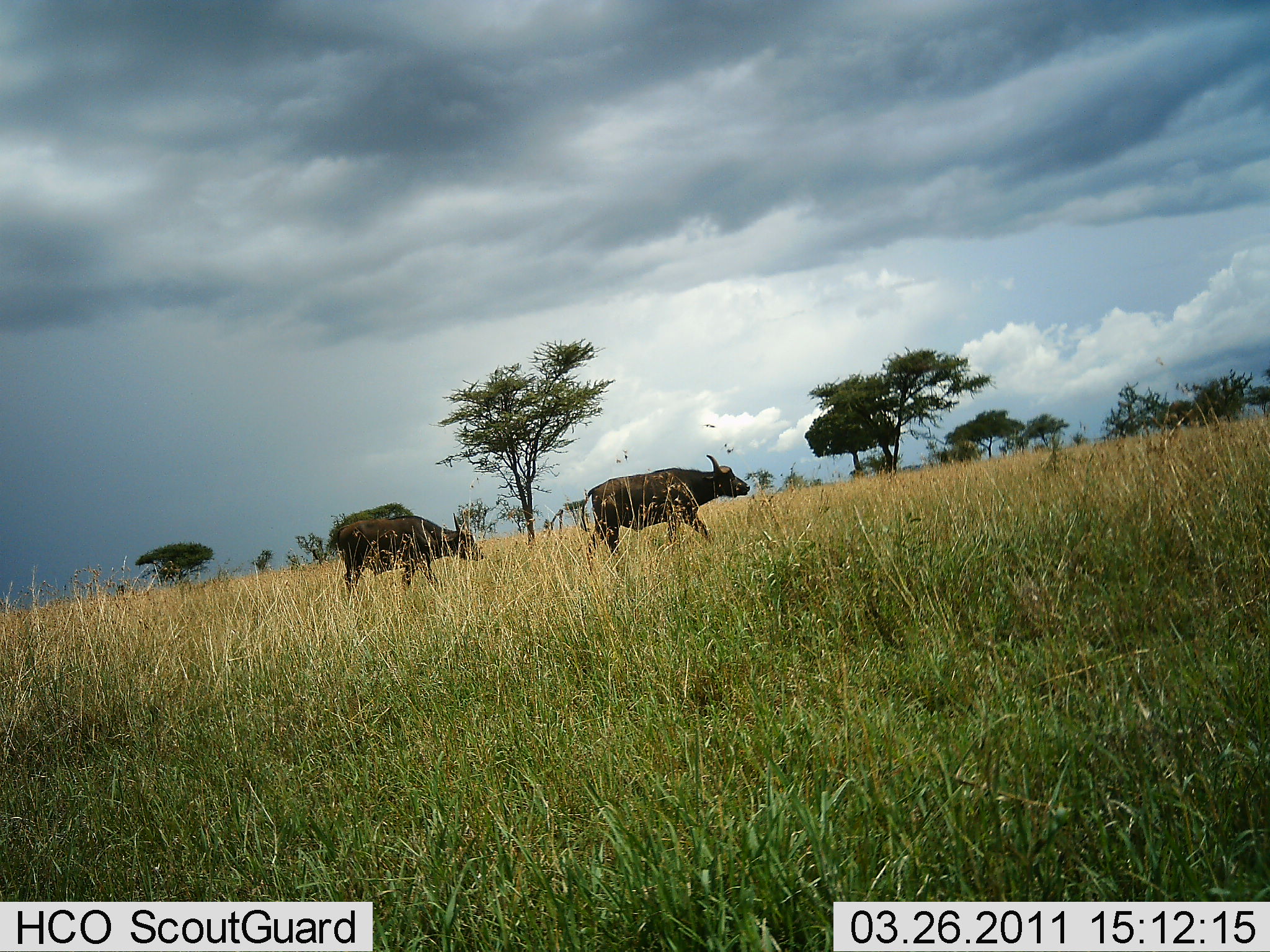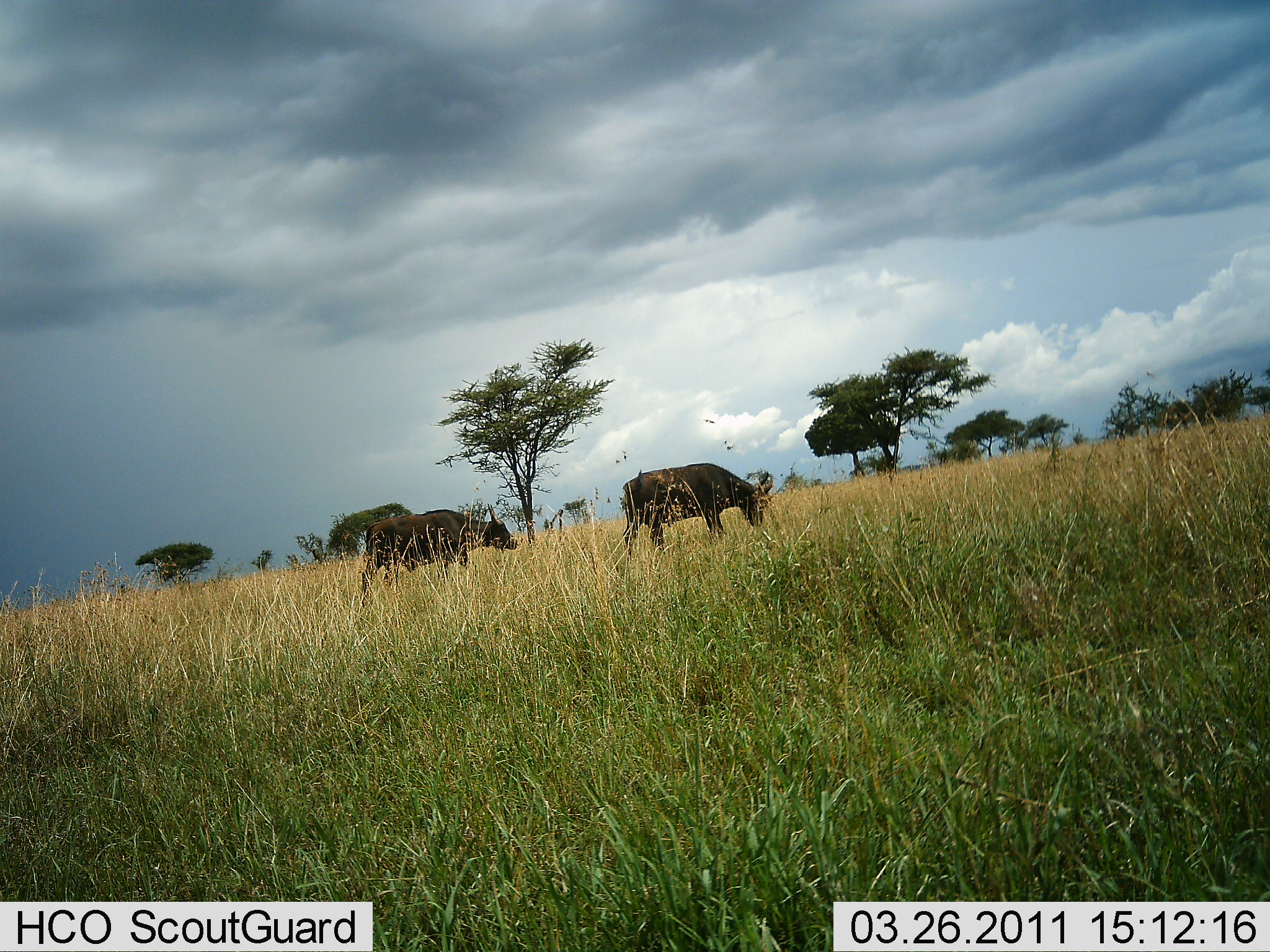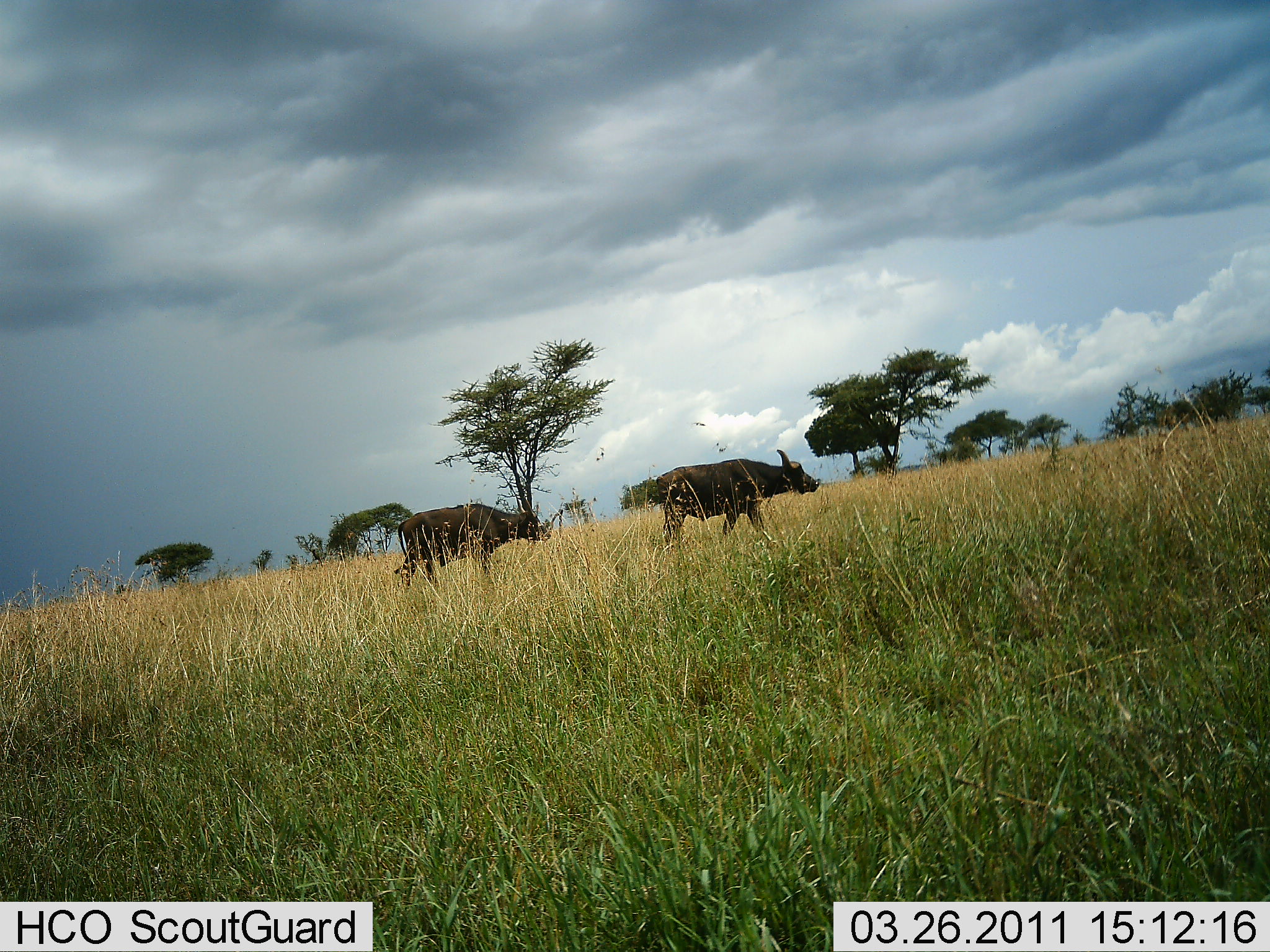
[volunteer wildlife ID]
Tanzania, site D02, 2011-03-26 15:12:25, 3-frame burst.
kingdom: Animalia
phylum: Chordata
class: Mammalia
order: Artiodactyla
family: Bovidae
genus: Syncerus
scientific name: Syncerus caffer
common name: cape buffalo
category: buffalo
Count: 2.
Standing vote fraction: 9%.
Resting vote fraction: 0%.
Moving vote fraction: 91%.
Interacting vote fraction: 0%.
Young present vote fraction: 9%.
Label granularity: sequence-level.